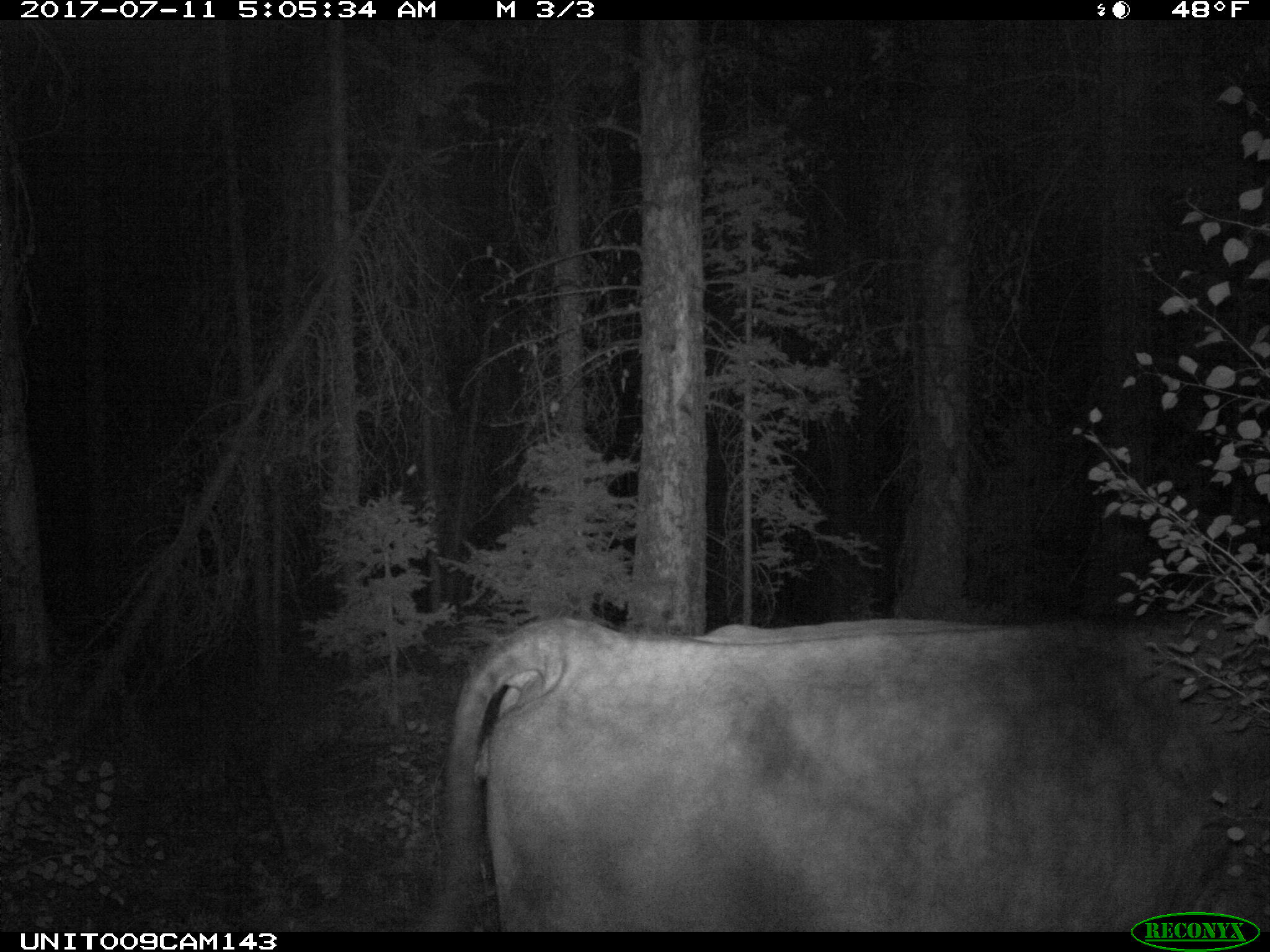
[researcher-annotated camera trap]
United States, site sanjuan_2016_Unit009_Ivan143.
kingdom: Animalia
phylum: Chordata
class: Mammalia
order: Artiodactyla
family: Bovidae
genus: Bos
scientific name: Bos taurus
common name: domestic cow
Bos taurus (domestic cow).